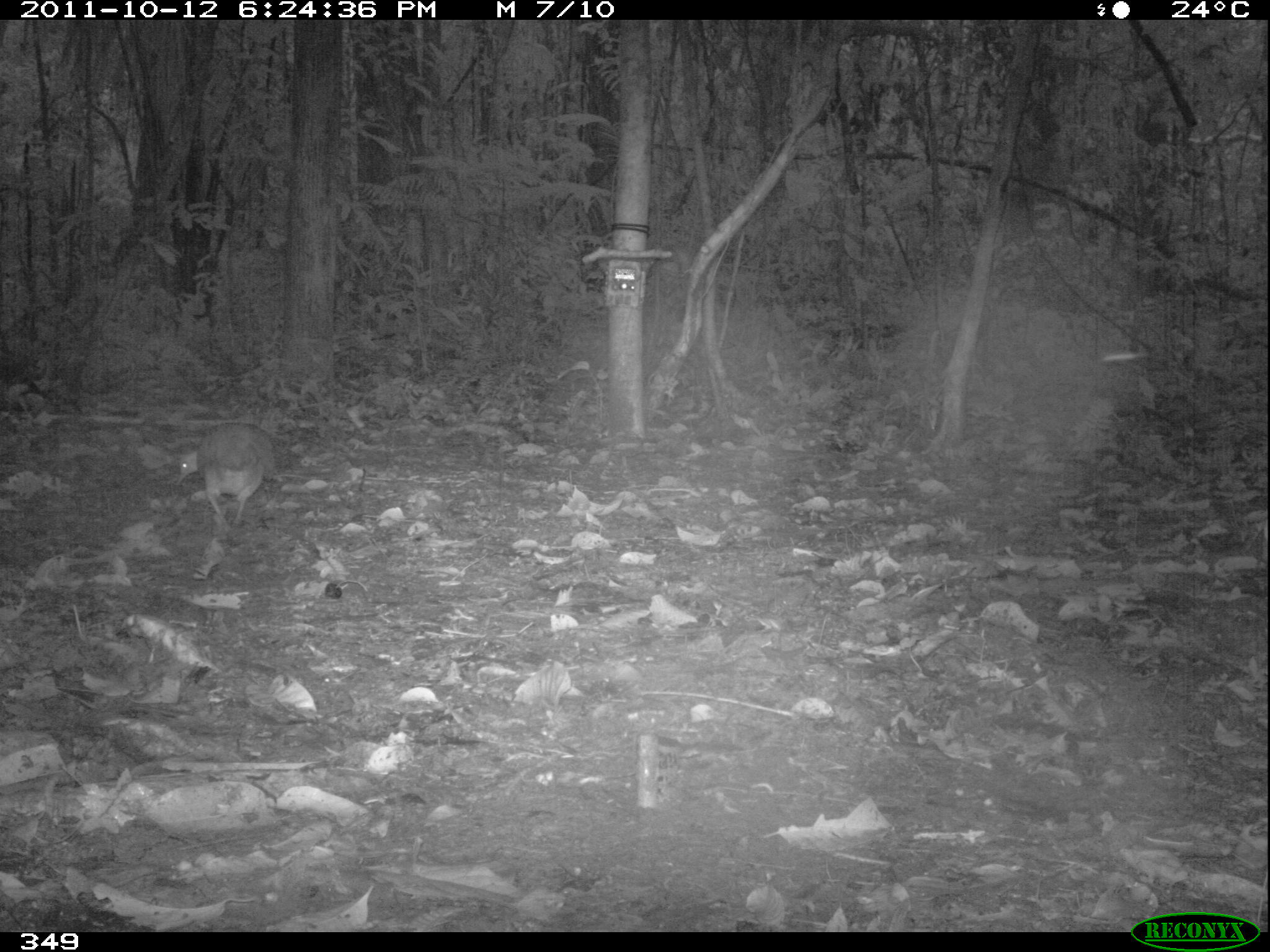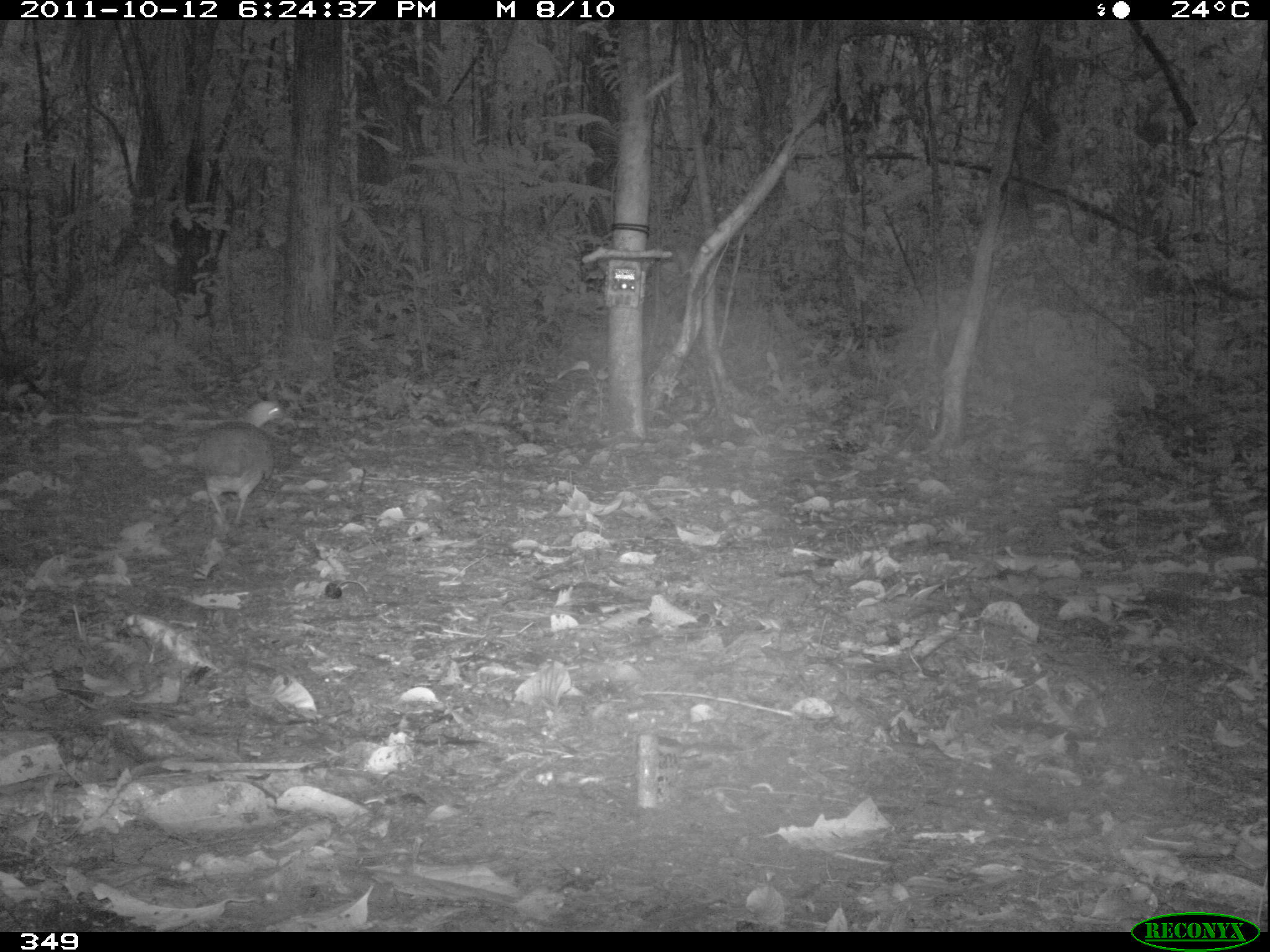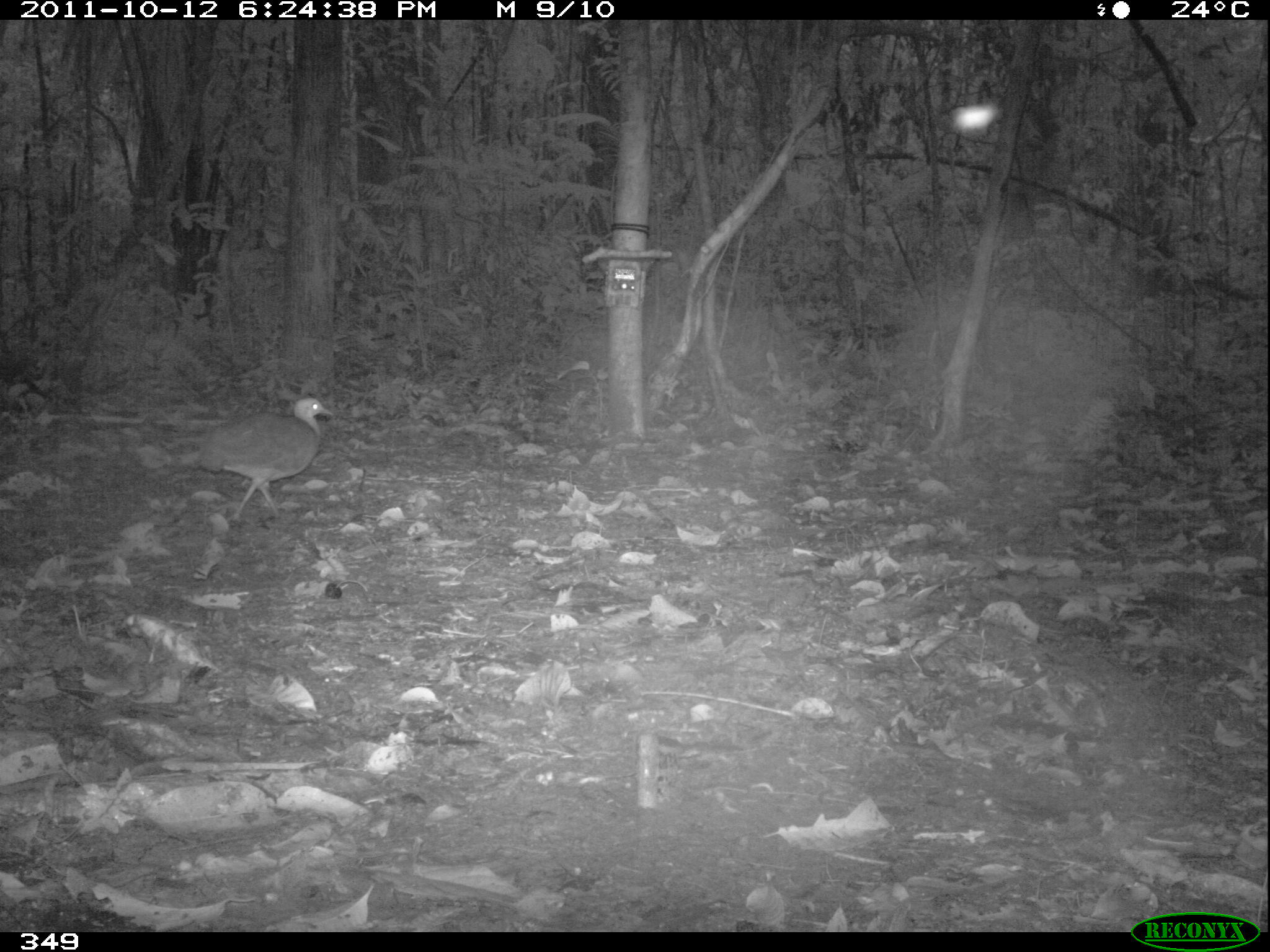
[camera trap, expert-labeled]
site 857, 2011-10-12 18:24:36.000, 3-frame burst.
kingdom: Animalia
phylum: Chordata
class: Aves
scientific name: Aves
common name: bird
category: unknown bird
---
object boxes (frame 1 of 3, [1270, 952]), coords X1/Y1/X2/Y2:
unknown bird: 175/422/282/532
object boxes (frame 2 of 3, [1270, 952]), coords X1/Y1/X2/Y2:
unknown bird: 195/400/280/527